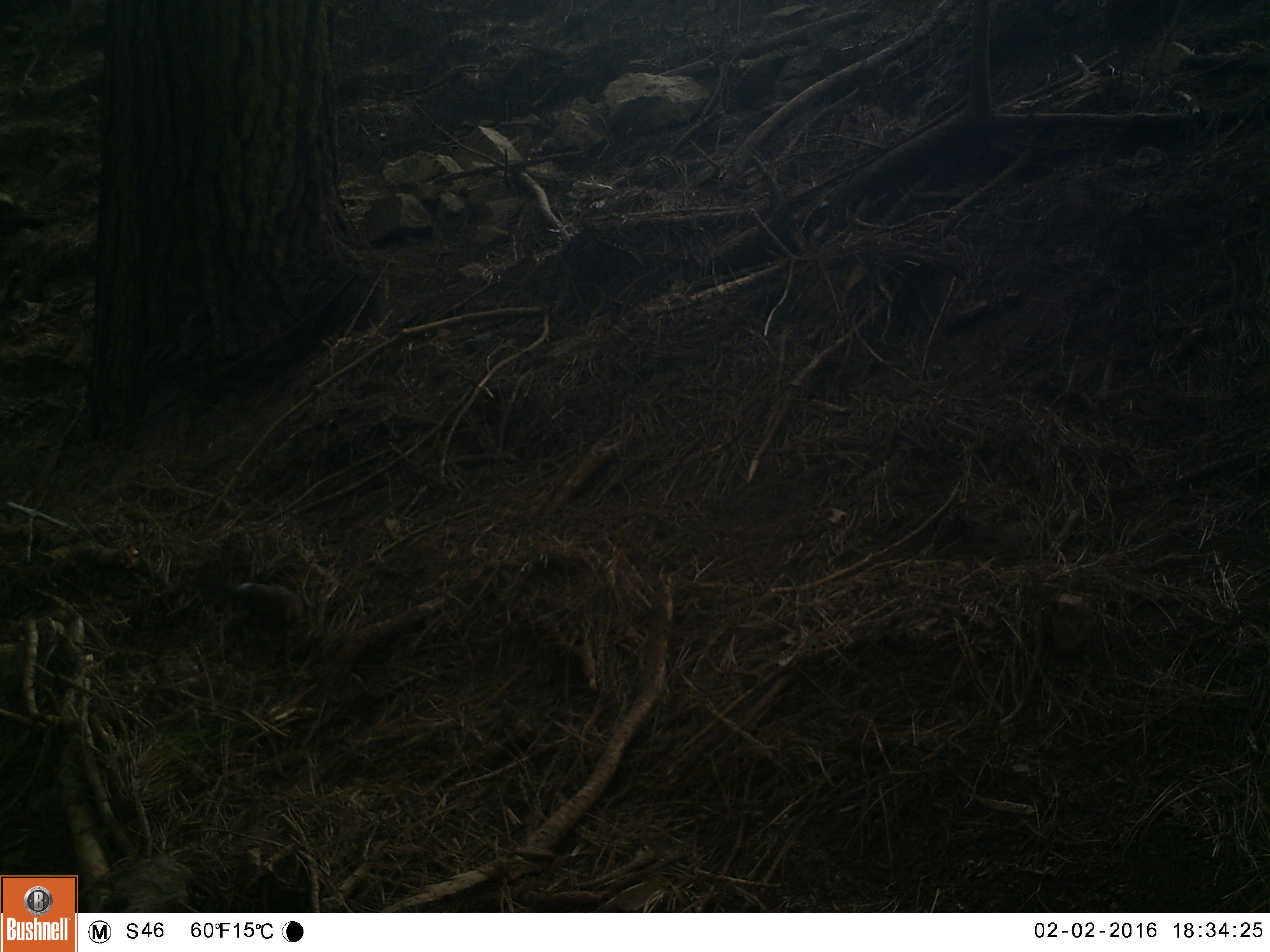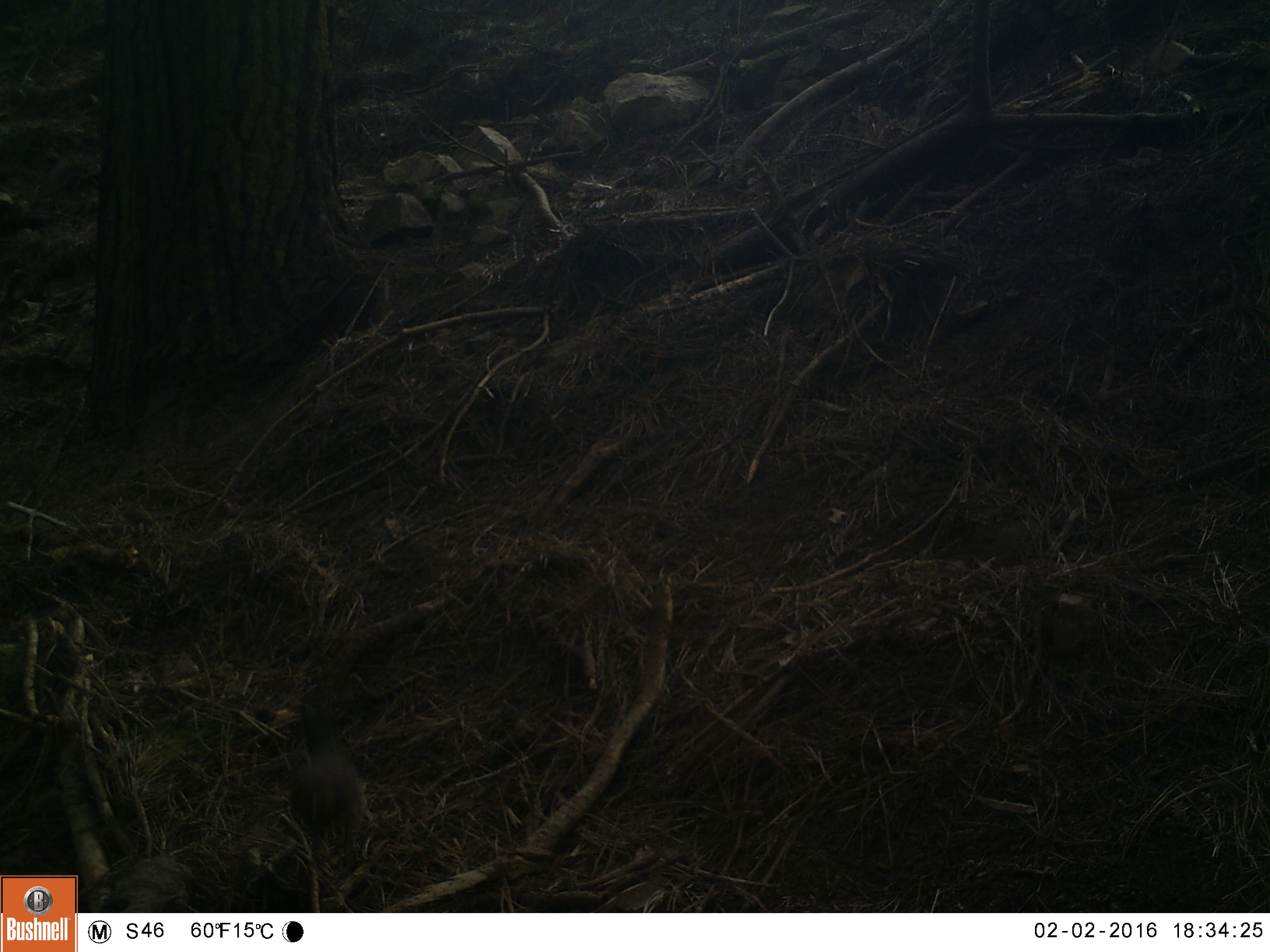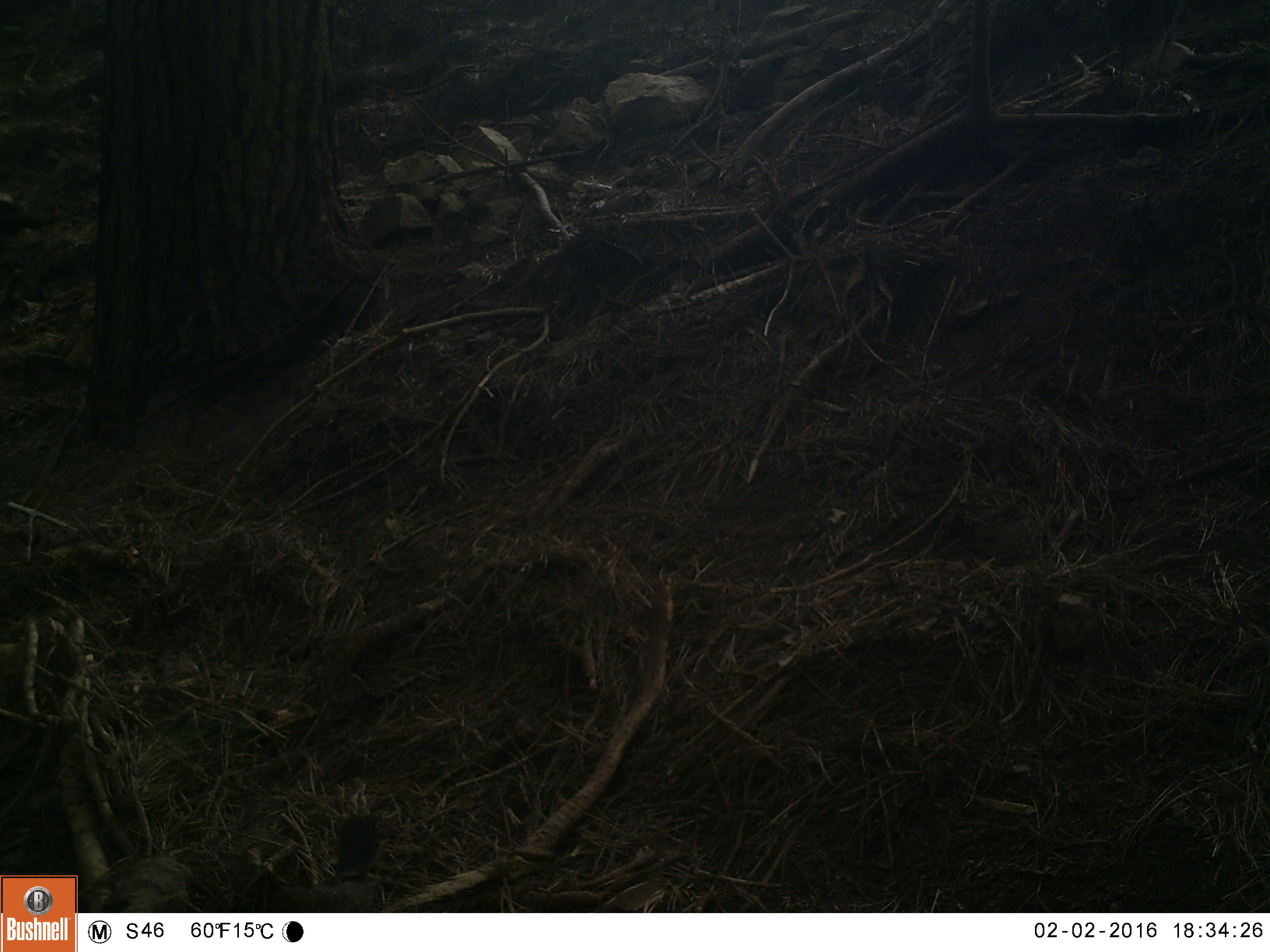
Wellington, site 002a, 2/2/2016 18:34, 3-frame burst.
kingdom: Animalia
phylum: Chordata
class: Aves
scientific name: Aves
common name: bird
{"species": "bird (Aves)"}